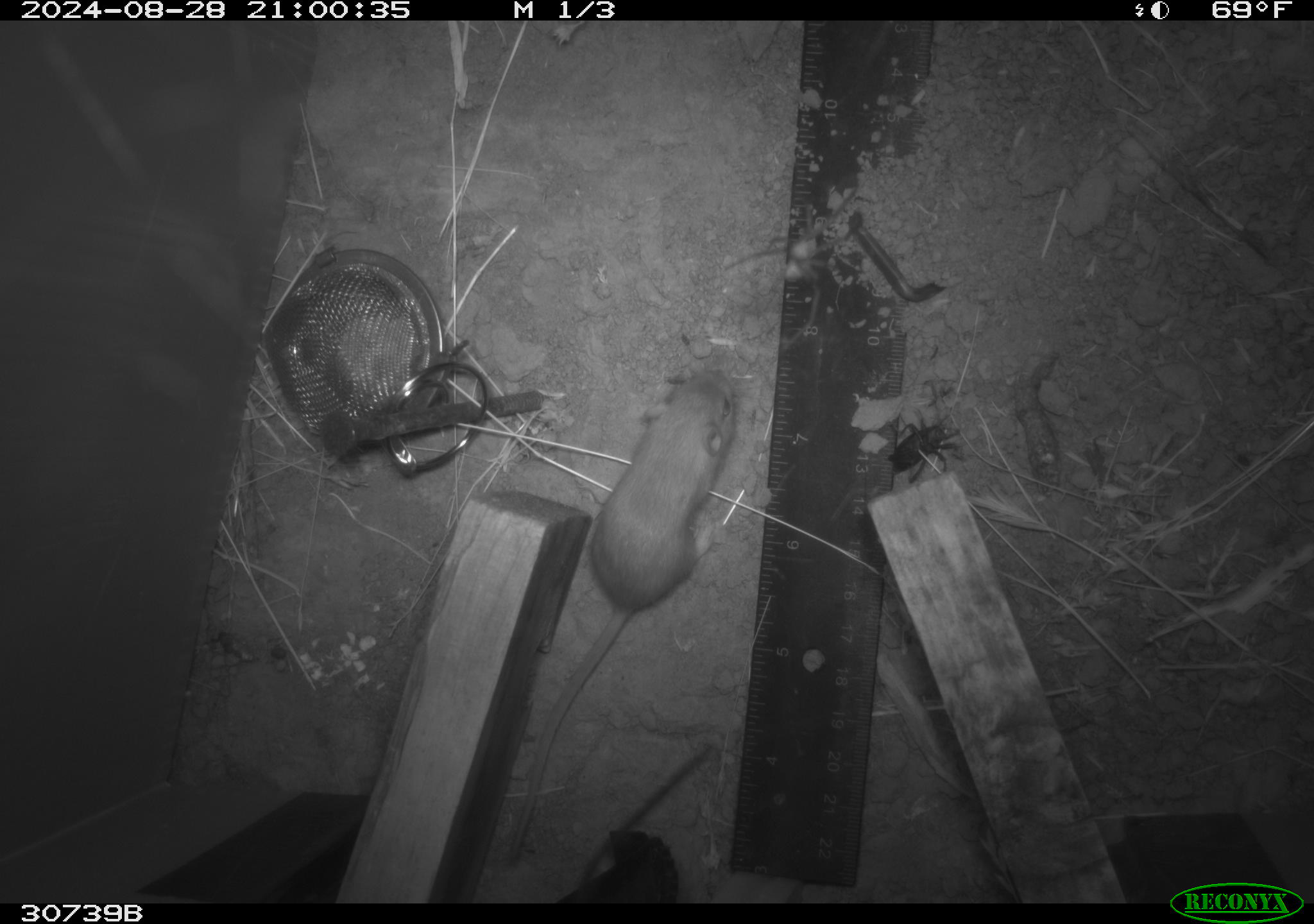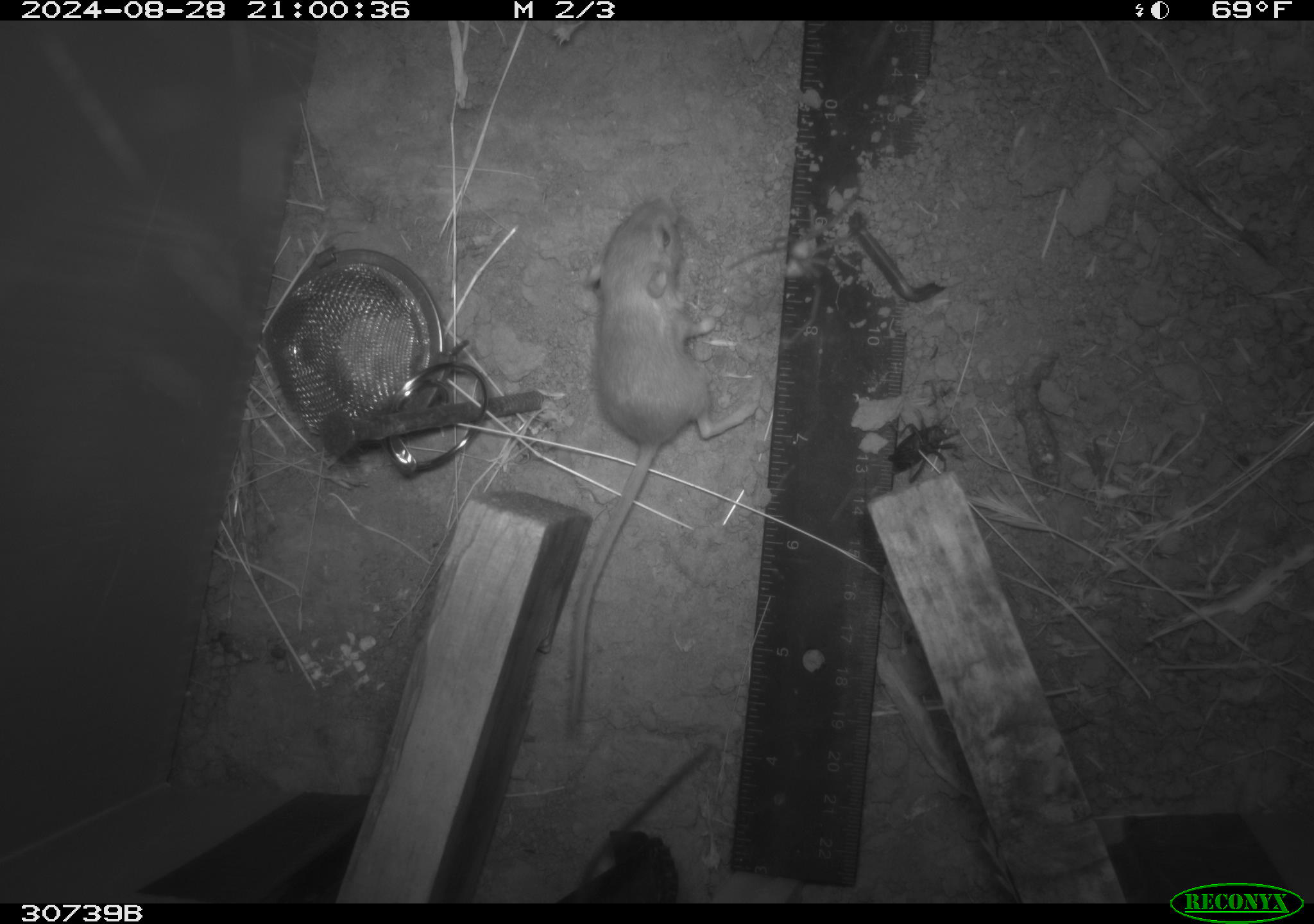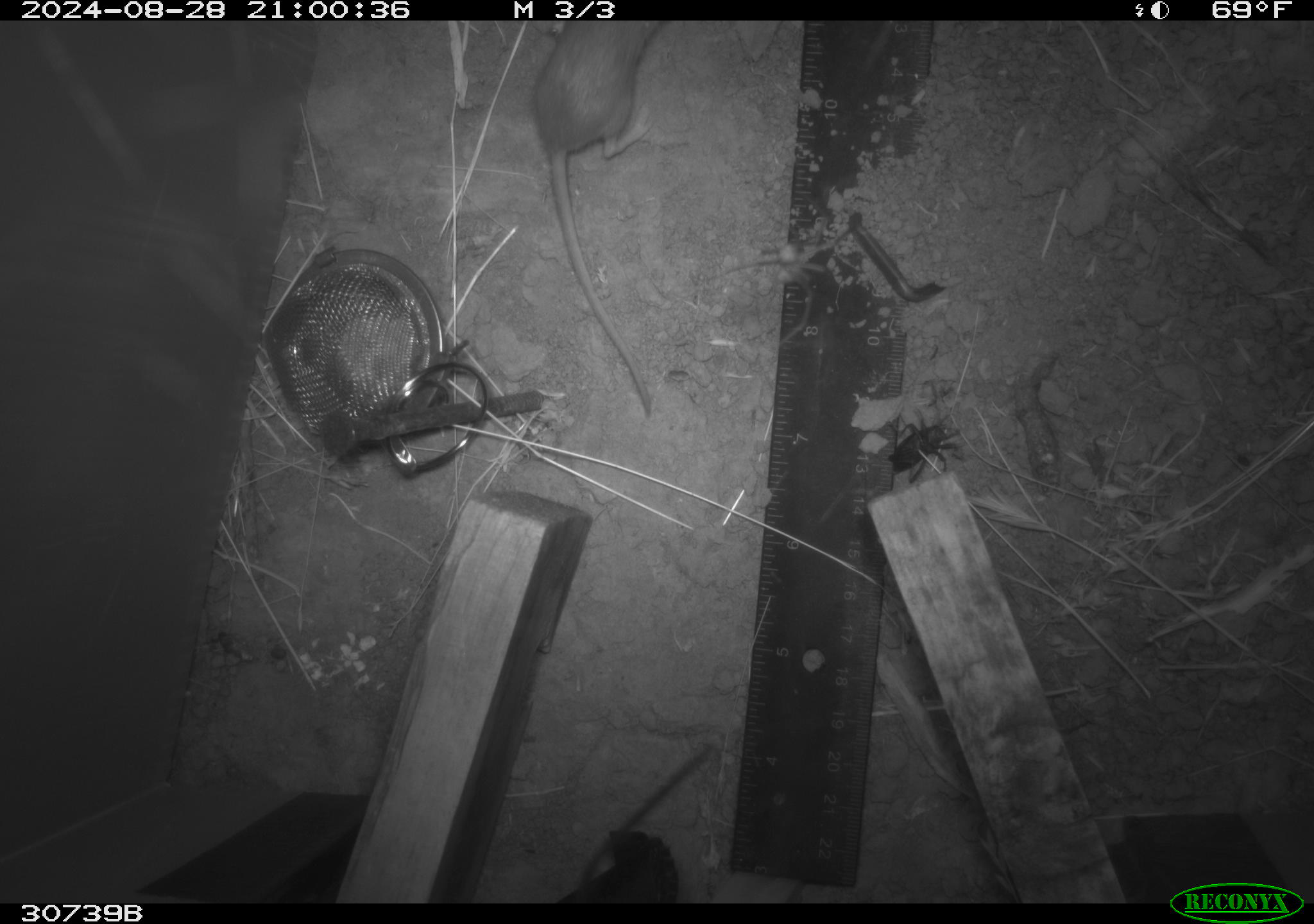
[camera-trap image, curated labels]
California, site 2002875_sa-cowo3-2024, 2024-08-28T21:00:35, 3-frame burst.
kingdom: Animalia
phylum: Chordata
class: Mammalia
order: Rodentia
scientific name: Rodentia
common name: mouse species